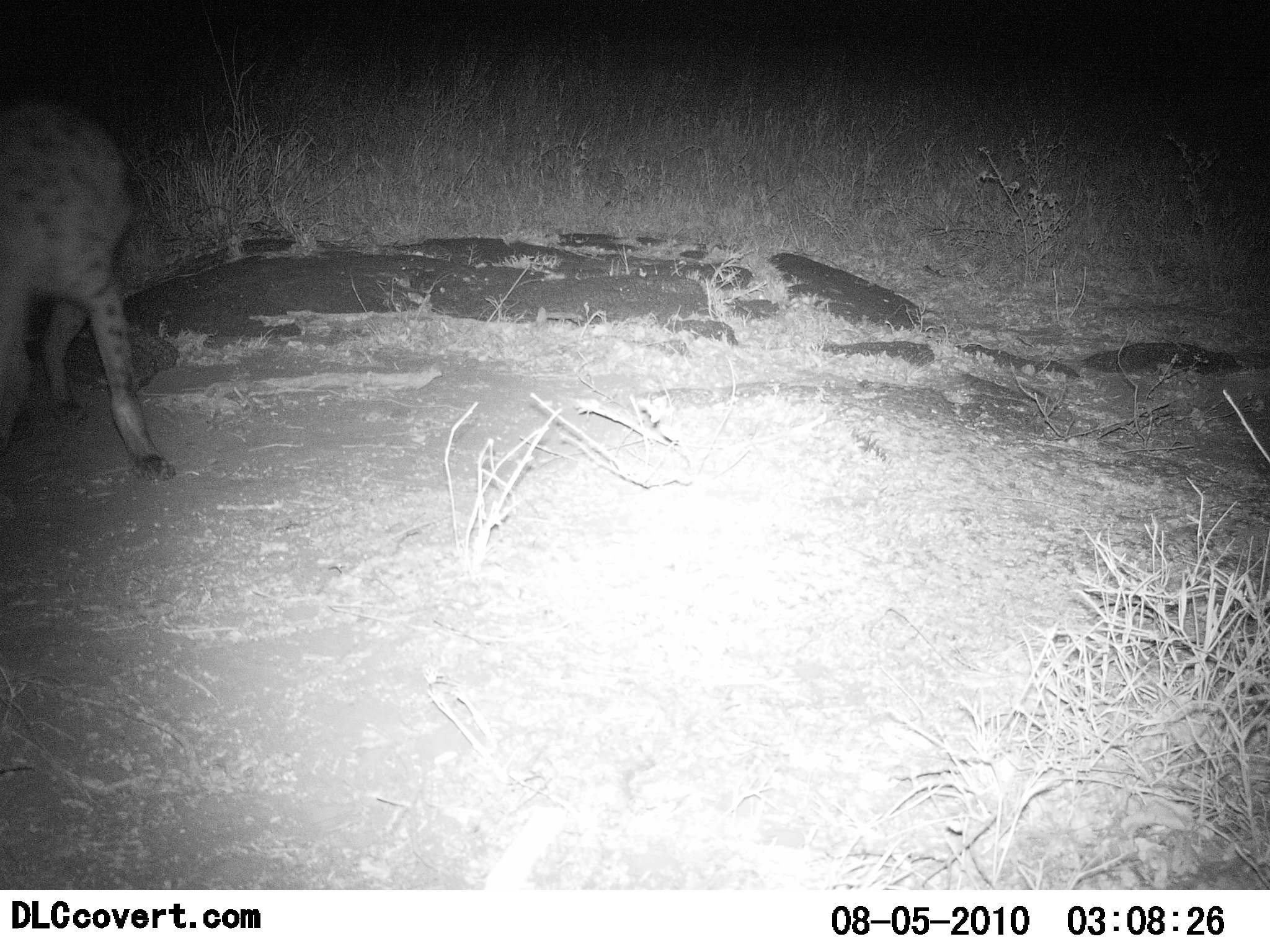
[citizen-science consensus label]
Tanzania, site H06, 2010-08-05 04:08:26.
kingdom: Animalia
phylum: Chordata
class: Mammalia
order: Carnivora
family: Hyaenidae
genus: Crocuta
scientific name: Crocuta crocuta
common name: spotted hyena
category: hyenaspotted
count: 1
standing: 83%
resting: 0%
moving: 17%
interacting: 0%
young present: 0%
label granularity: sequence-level